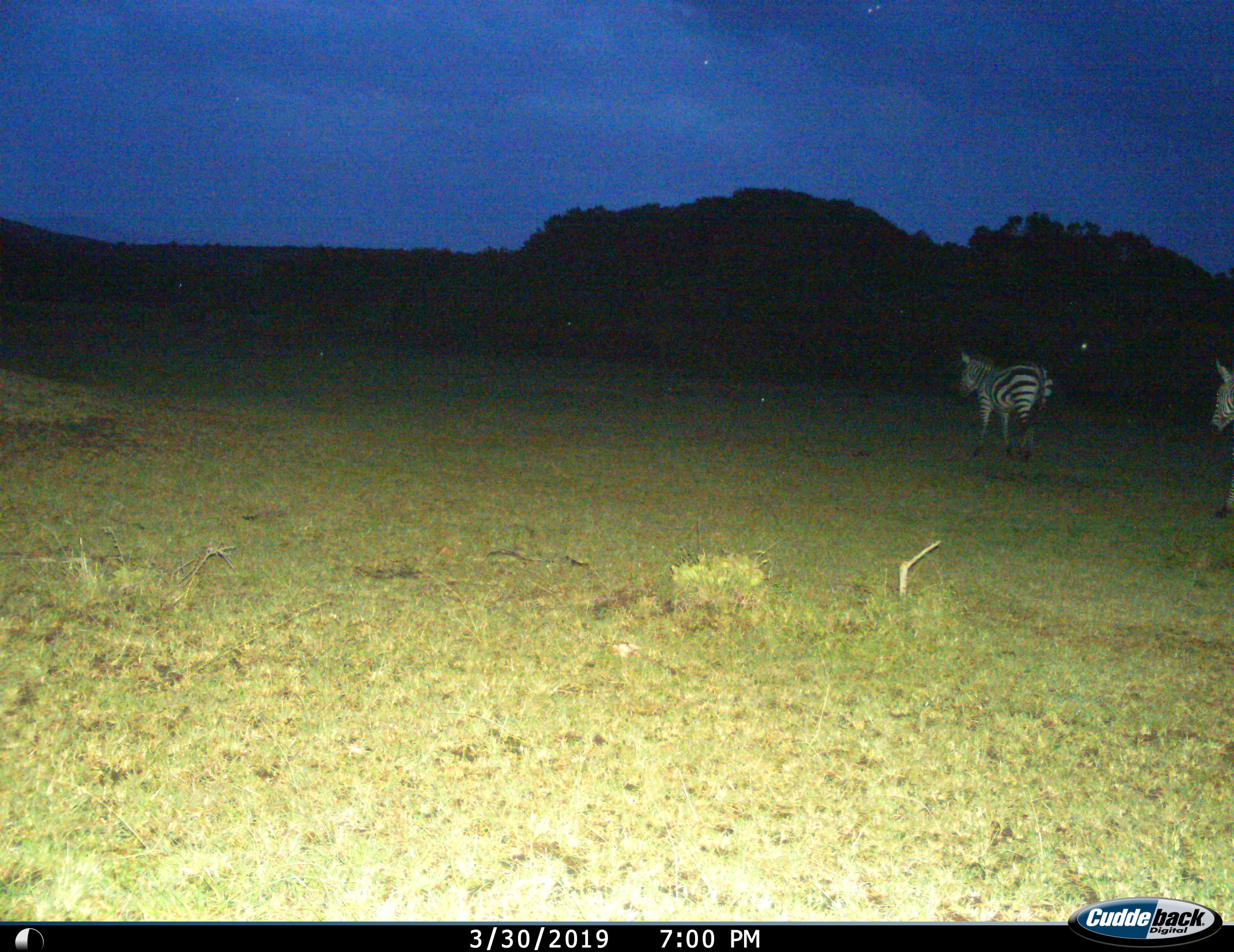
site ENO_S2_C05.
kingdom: Animalia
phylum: Chordata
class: Mammalia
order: Perissodactyla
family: Equidae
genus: Equus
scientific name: Equus quagga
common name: plains zebra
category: zebraplains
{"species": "zebraplains (plains zebra) (Equus quagga)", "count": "2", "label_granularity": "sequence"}